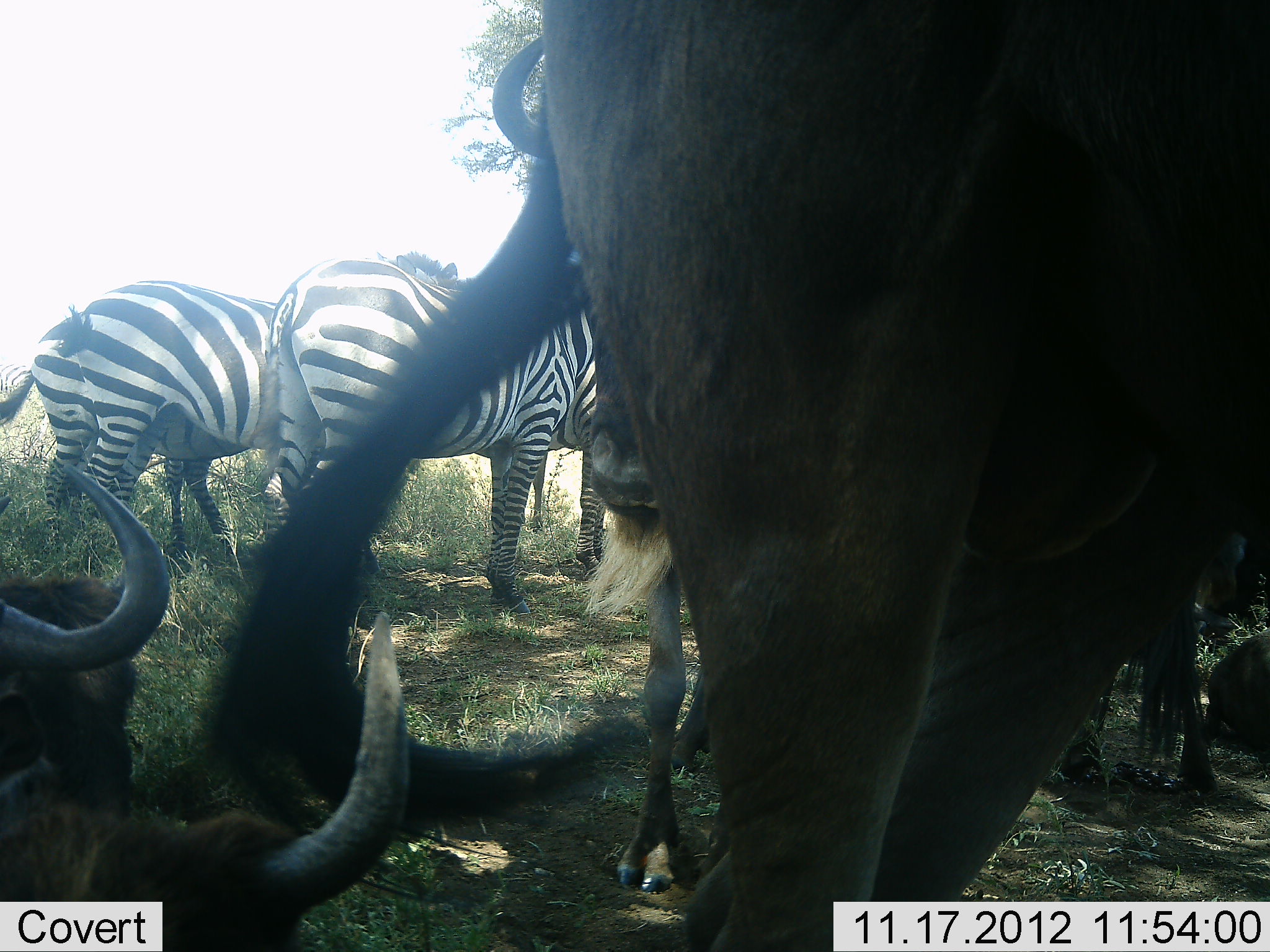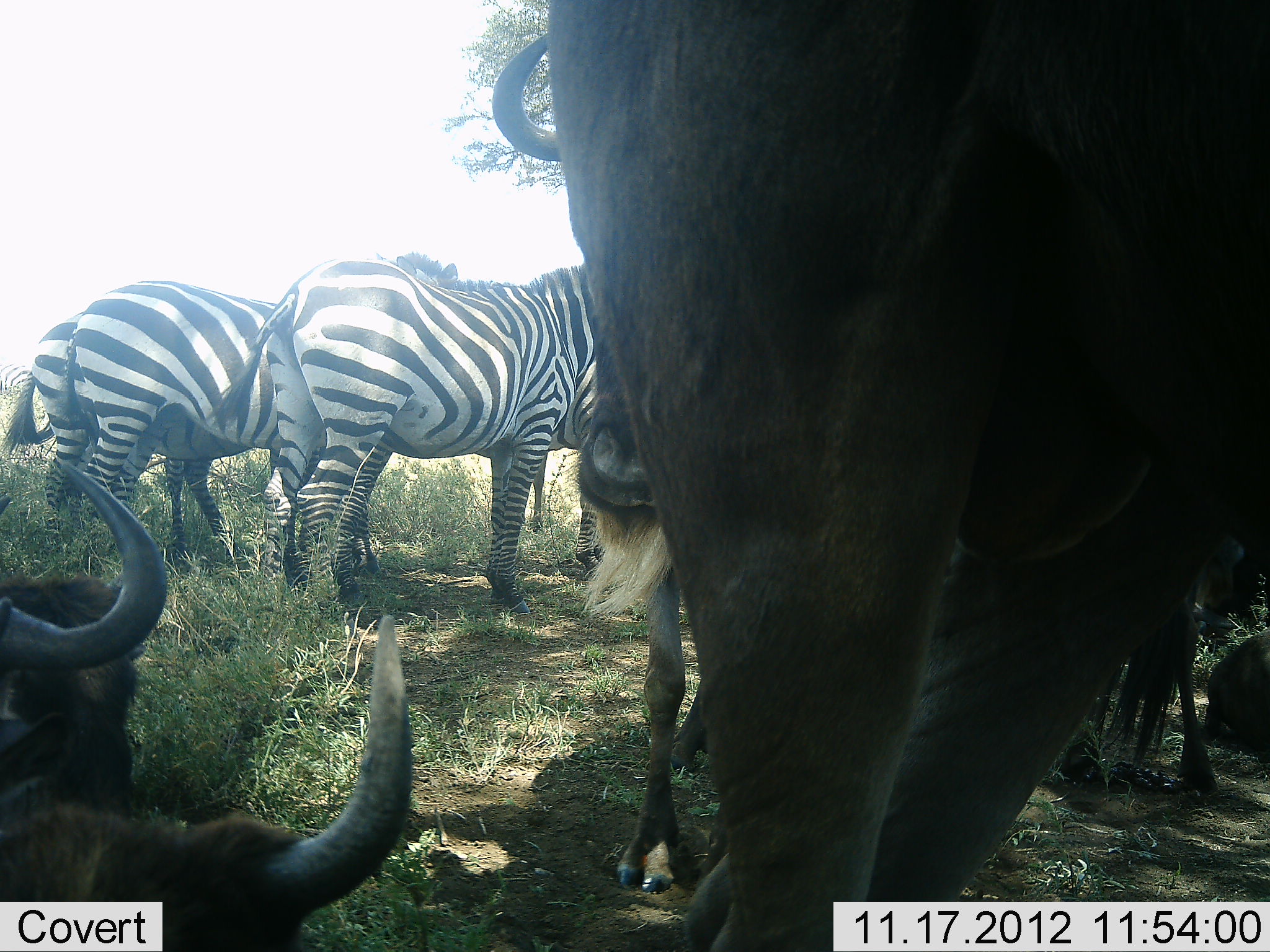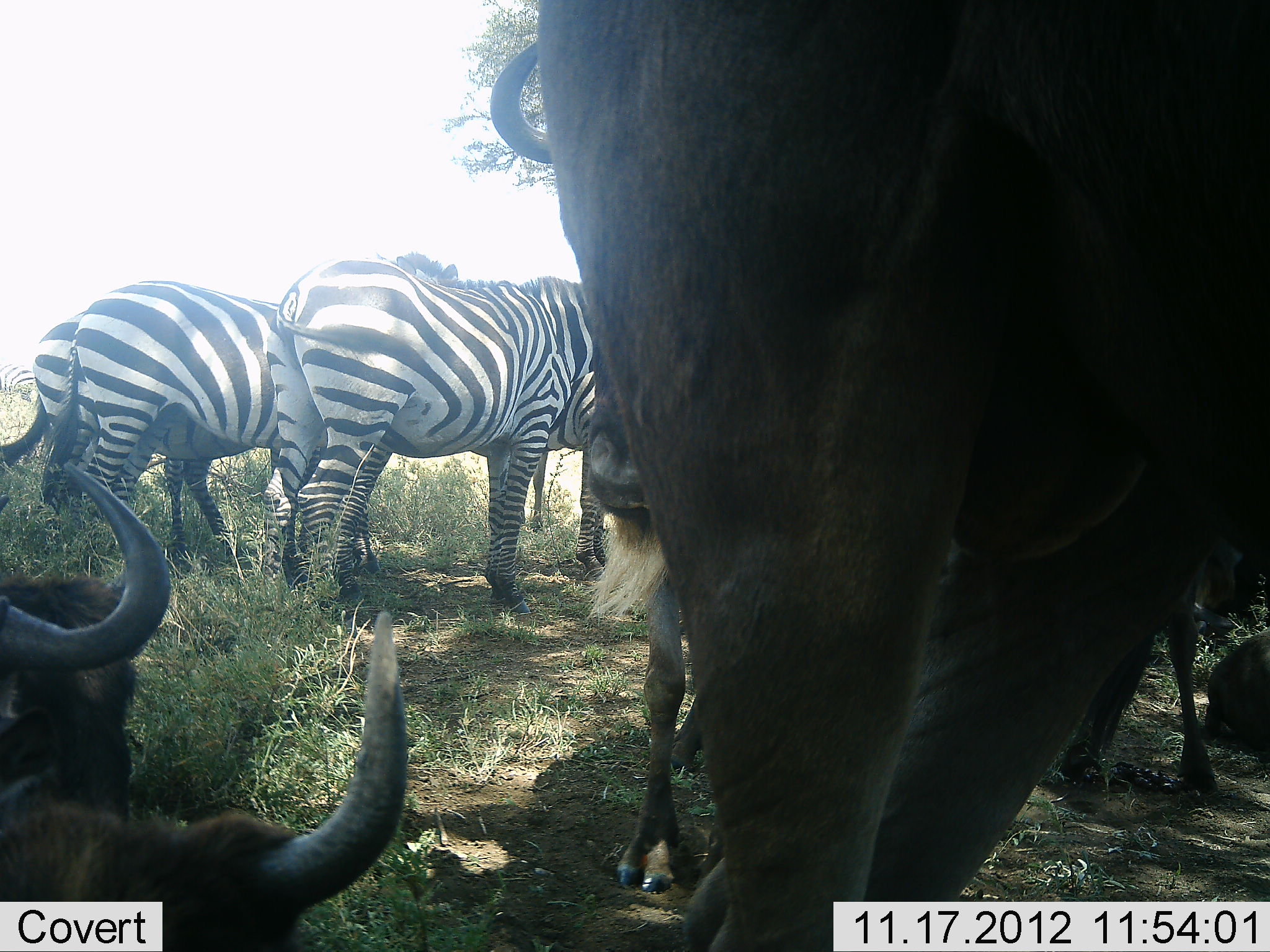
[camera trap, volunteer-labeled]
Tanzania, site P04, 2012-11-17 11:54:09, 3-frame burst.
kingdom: Animalia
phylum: Chordata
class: Mammalia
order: Artiodactyla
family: Bovidae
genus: Connochaetes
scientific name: Connochaetes taurinus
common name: blue wildebeest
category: wildebeest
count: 5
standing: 90%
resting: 90%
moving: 10%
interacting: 0%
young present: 10%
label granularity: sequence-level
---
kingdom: Animalia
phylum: Chordata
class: Mammalia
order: Perissodactyla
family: Equidae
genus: Equus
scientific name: Equus quagga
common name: plains zebra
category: zebra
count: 3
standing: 100%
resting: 0%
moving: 0%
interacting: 10%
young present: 0%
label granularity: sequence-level